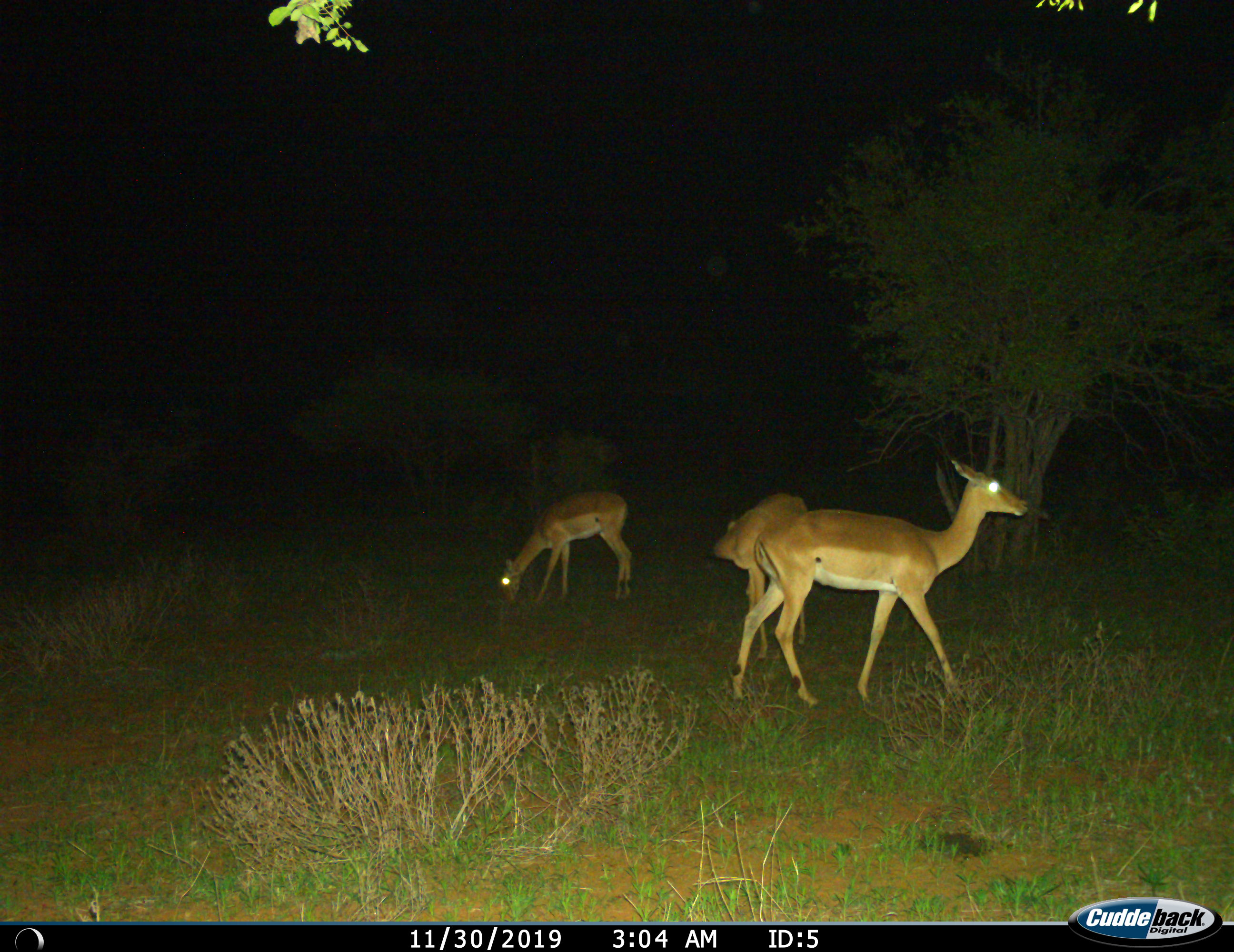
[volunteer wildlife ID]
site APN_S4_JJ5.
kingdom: Animalia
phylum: Chordata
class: Mammalia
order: Artiodactyla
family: Bovidae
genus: Aepyceros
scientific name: Aepyceros melampus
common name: impala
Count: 3.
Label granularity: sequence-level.